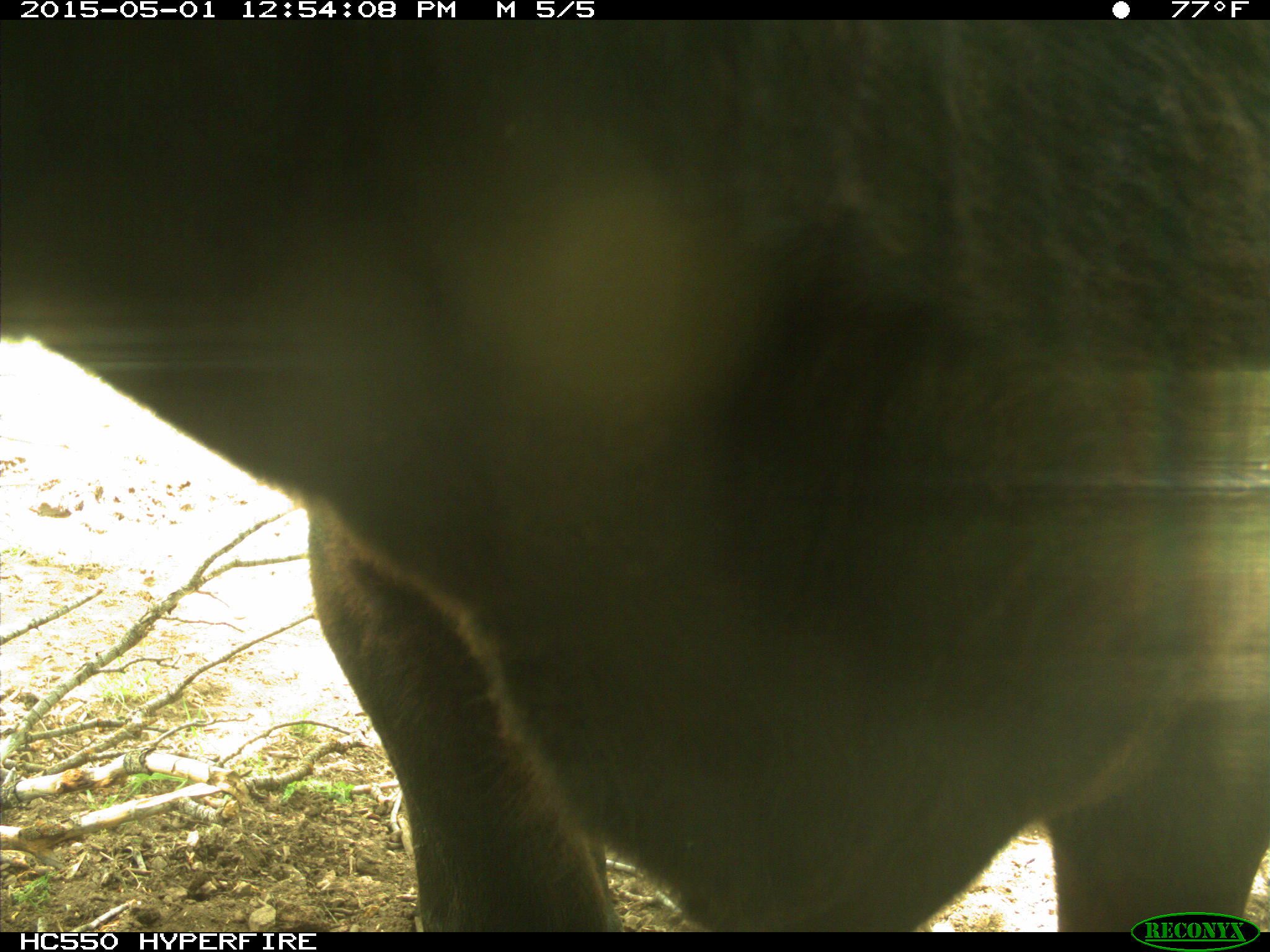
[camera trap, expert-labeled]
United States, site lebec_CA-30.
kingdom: Animalia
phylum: Chordata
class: Mammalia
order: Artiodactyla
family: Bovidae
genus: Bos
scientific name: Bos taurus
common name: domestic cow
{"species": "Bos taurus (domestic cow)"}